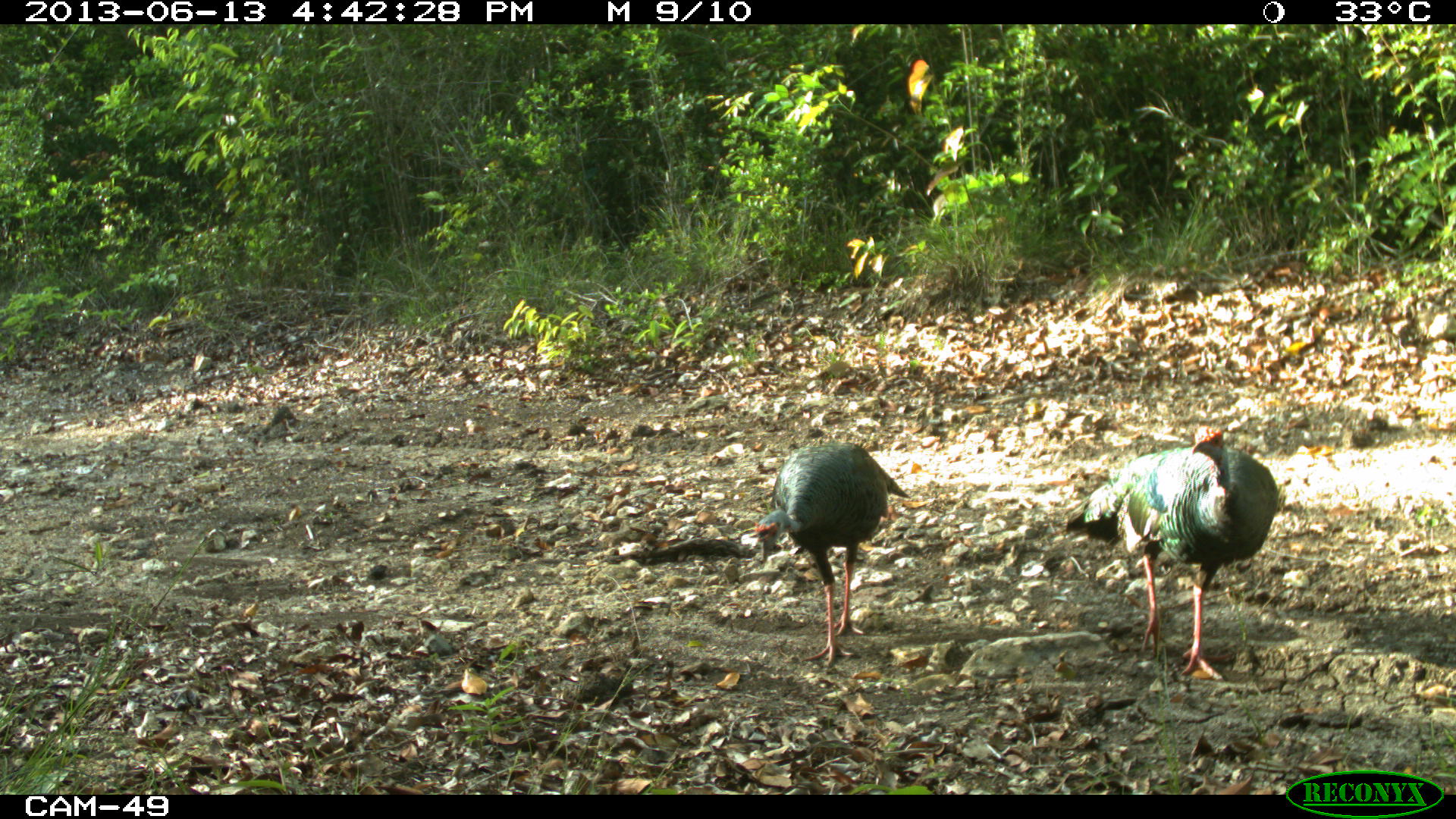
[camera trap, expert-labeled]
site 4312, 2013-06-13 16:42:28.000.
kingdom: Animalia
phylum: Chordata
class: Aves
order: Galliformes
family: Phasianidae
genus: Meleagris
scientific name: Meleagris ocellata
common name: ocellated turkey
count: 2